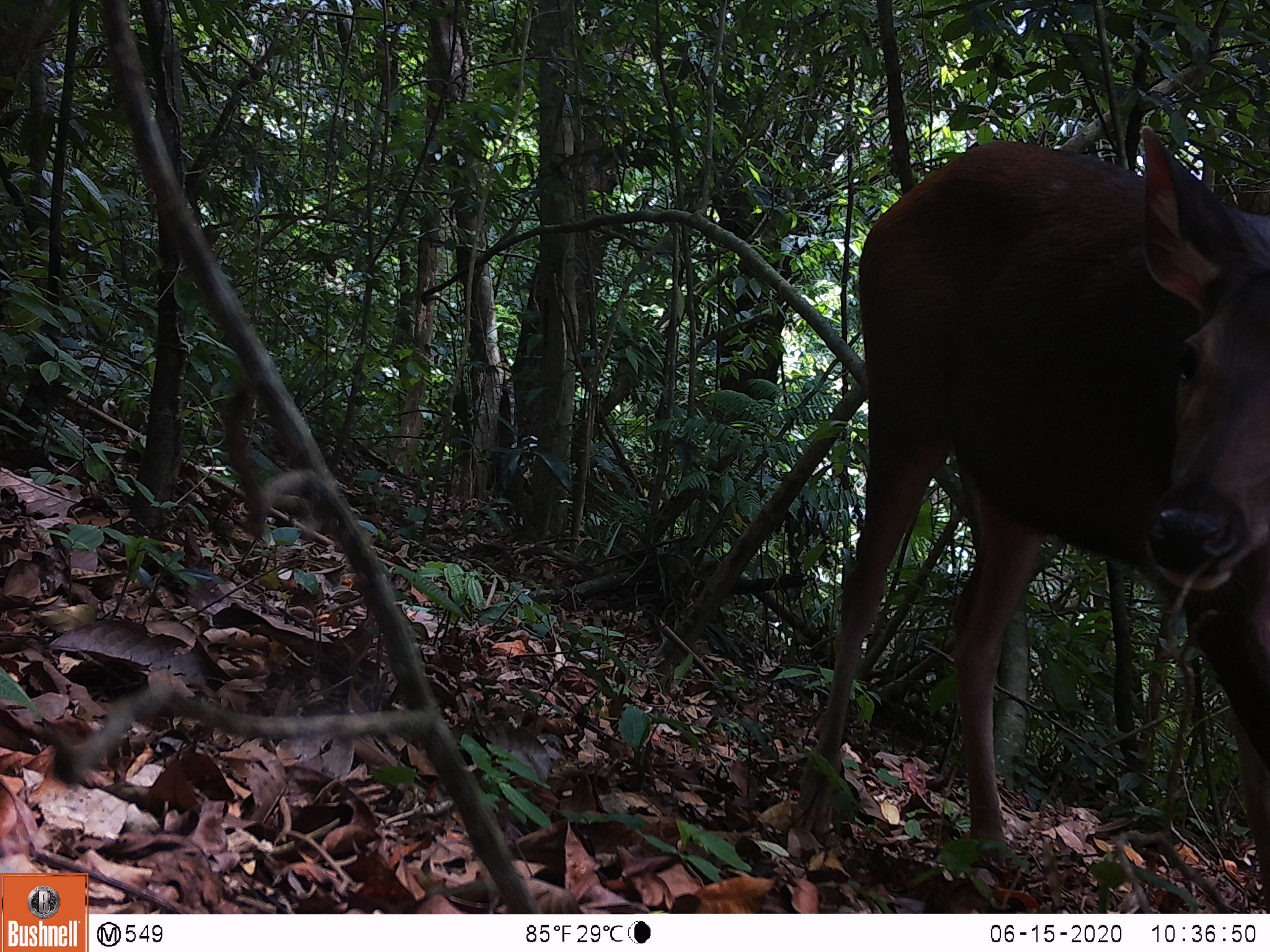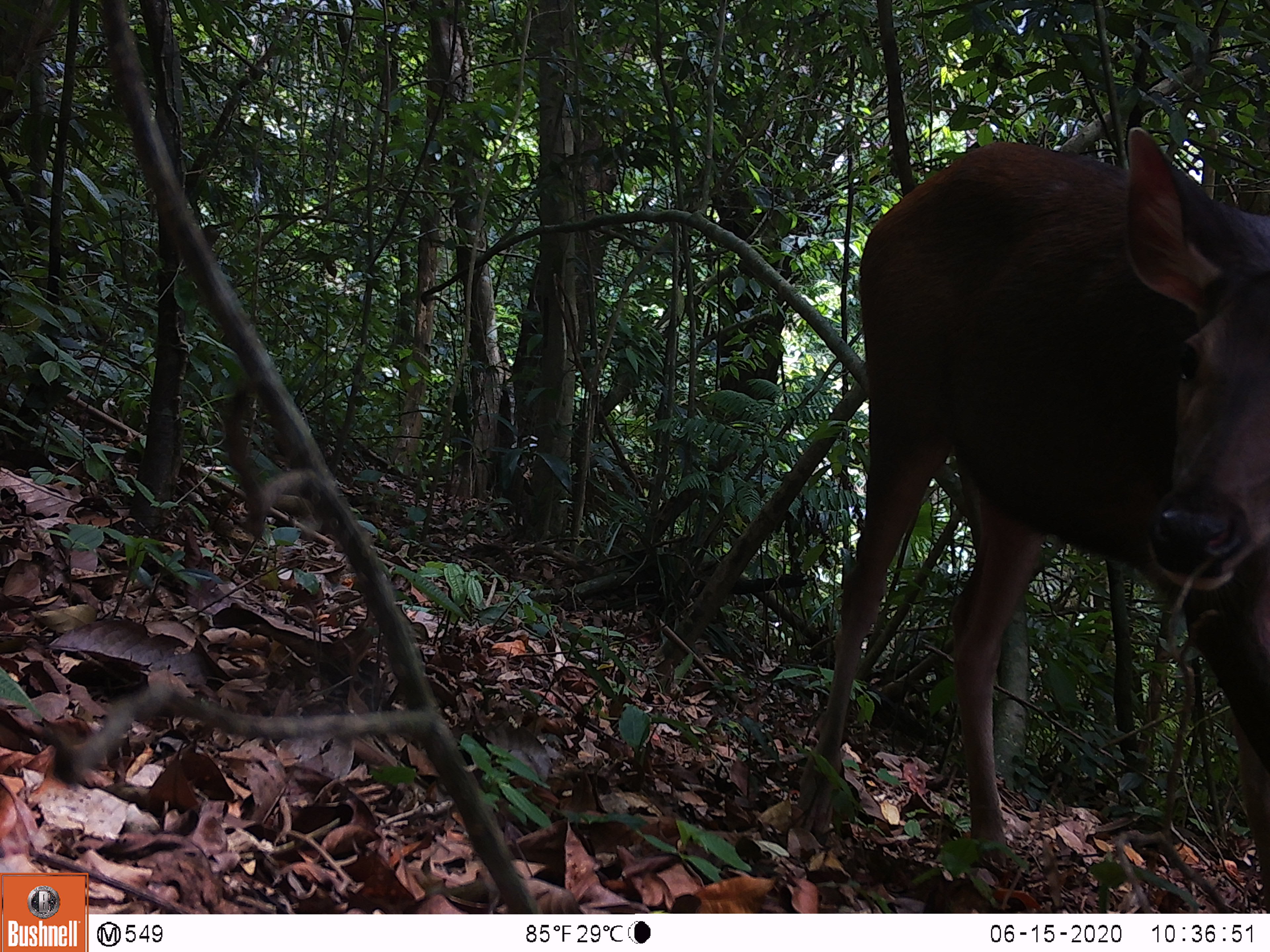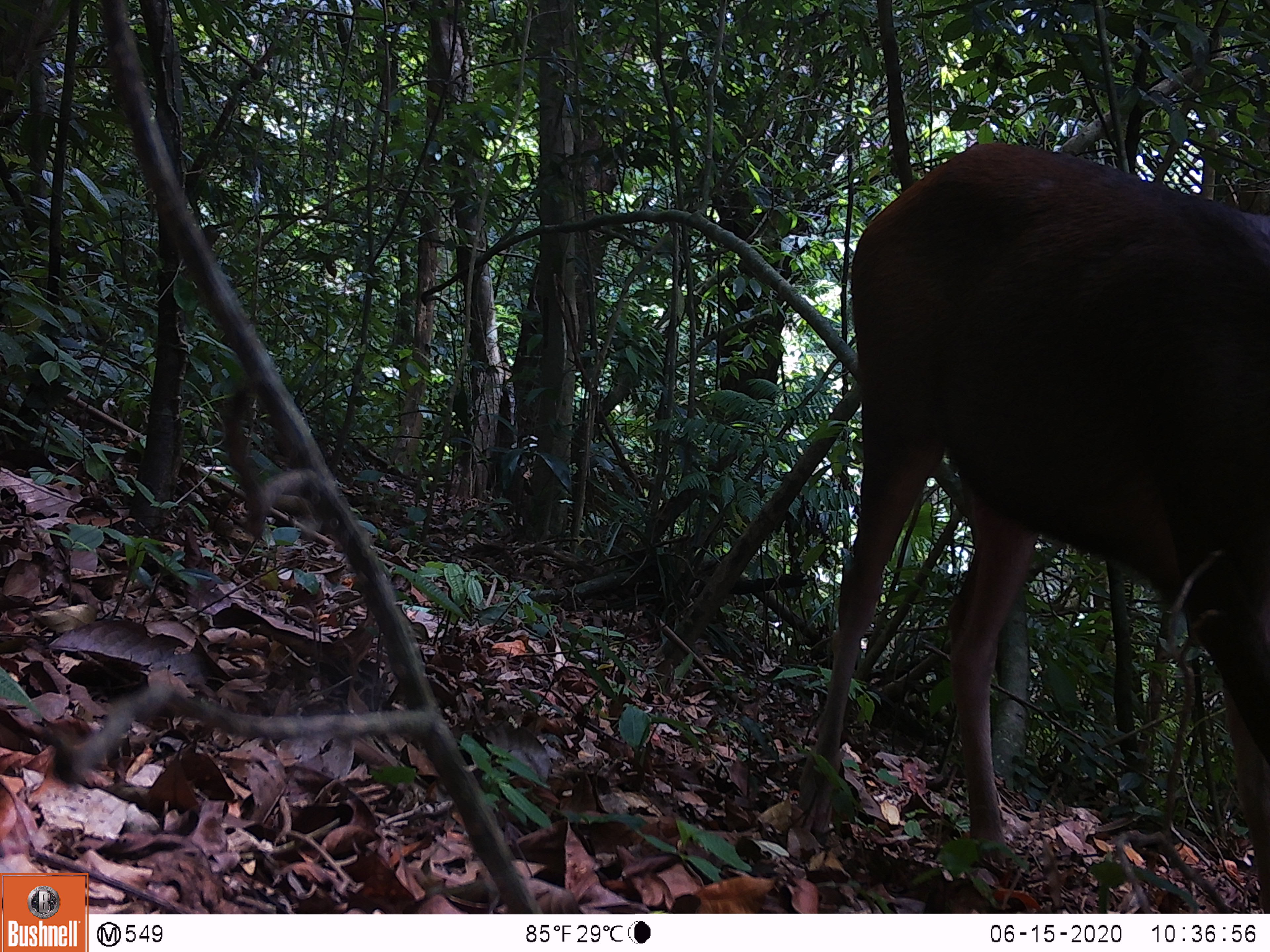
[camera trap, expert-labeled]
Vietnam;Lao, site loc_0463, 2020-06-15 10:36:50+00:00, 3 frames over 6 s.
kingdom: Animalia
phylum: Chordata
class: Mammalia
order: Artiodactyla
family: Cervidae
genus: Rusa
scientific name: Rusa unicolor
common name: sambar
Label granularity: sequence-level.